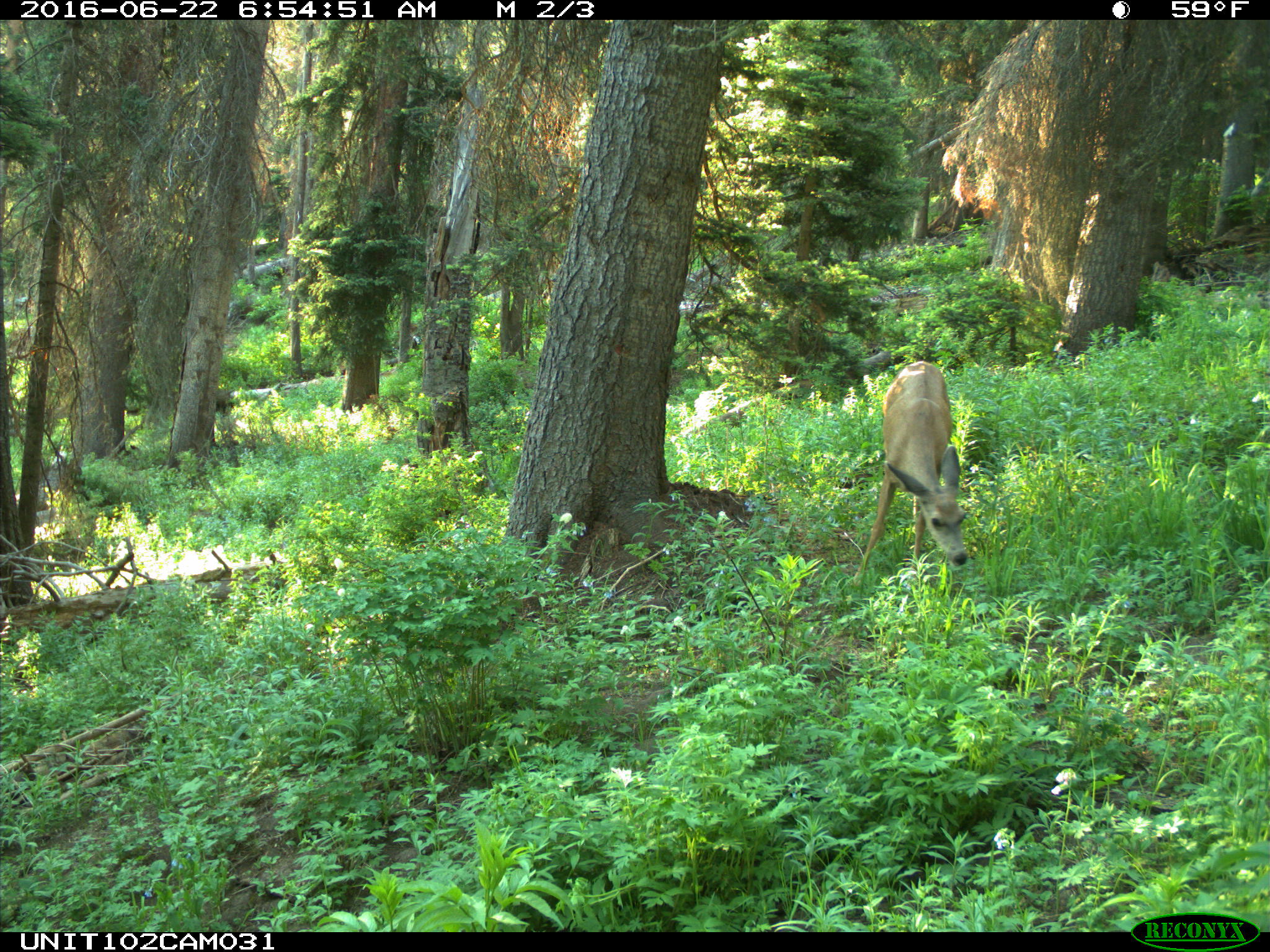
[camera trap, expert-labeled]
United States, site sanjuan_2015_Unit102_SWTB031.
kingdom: Animalia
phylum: Chordata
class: Mammalia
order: Artiodactyla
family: Cervidae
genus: Odocoileus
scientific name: Odocoileus hemionus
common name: mule deer